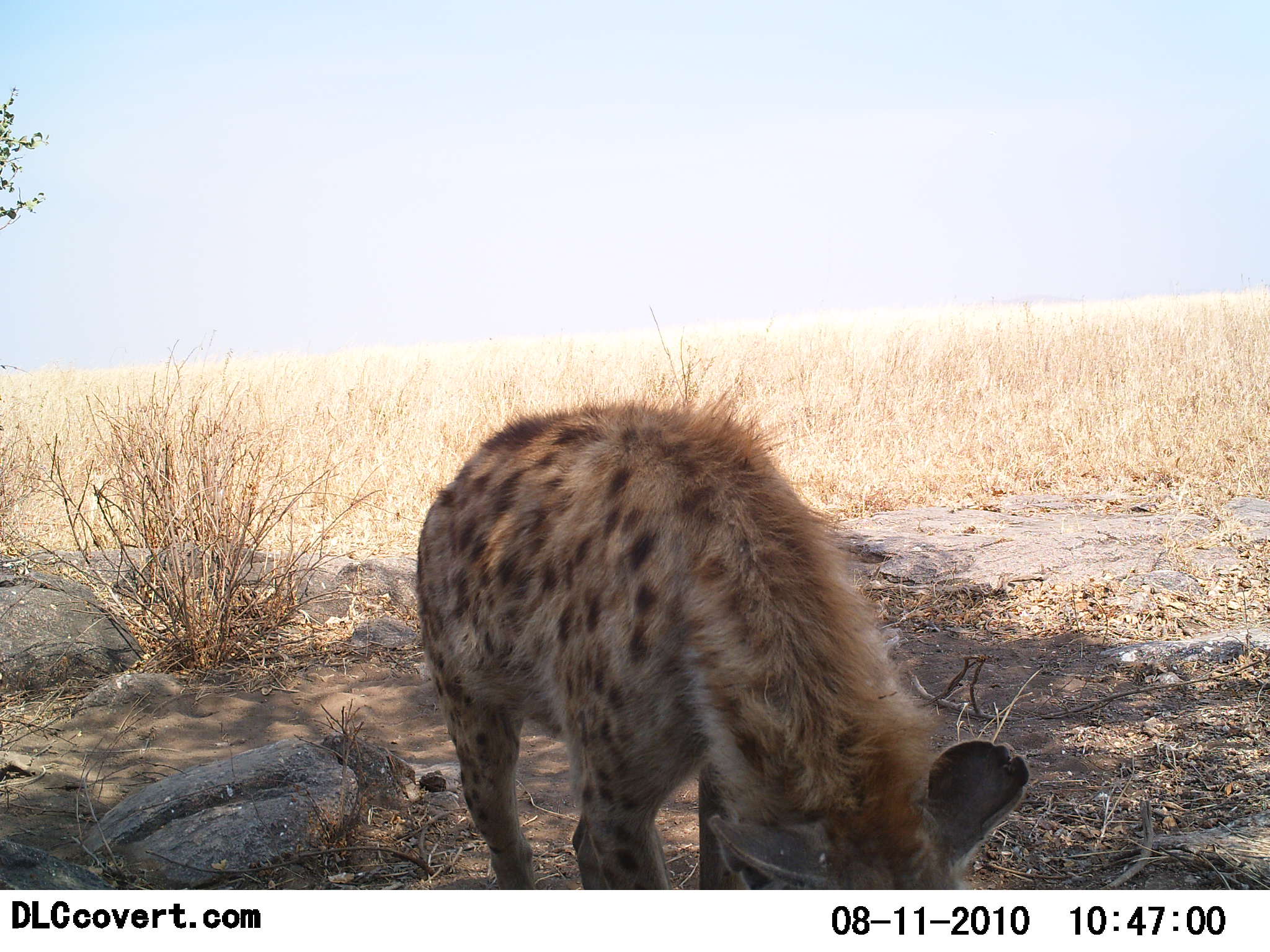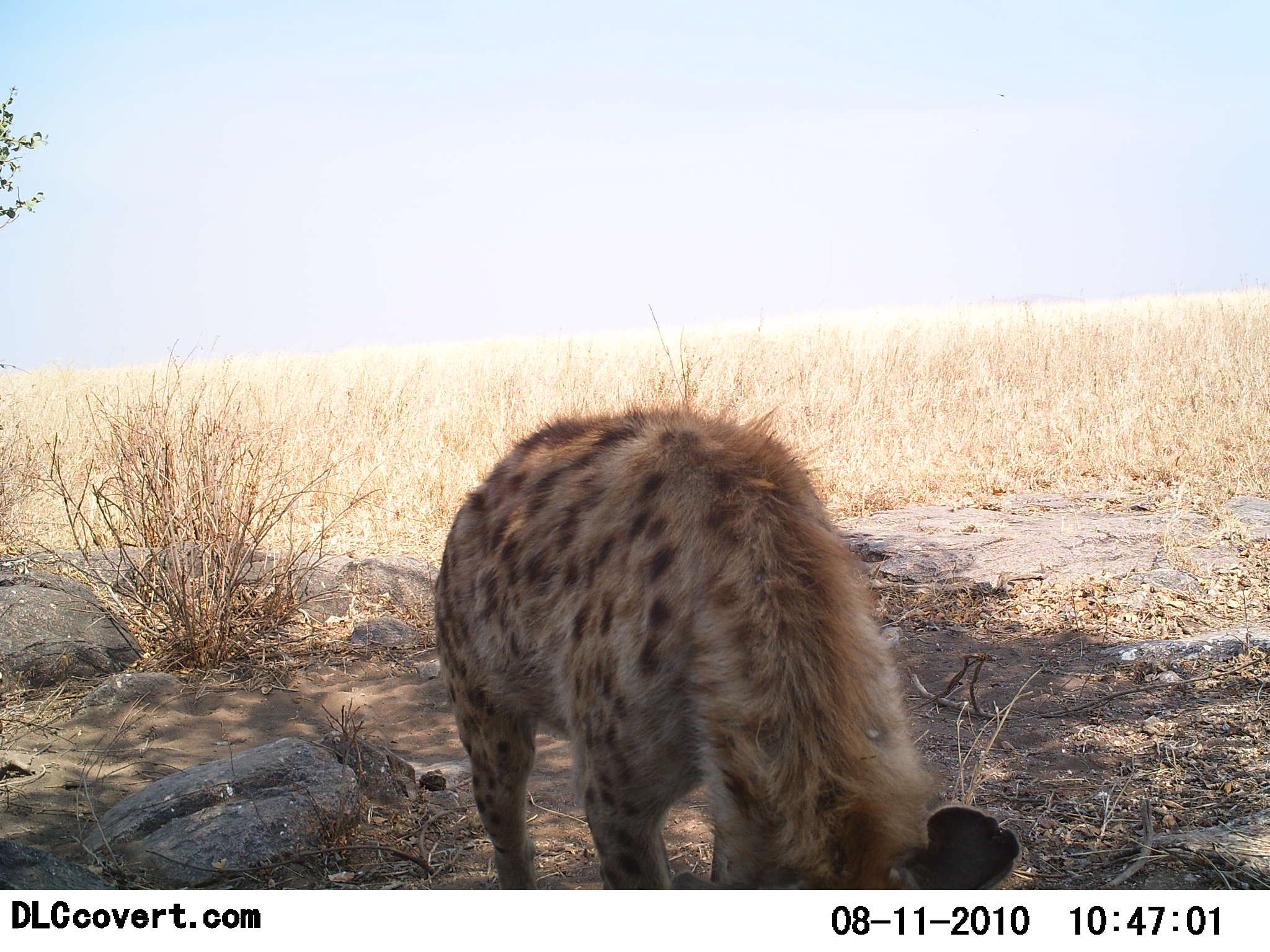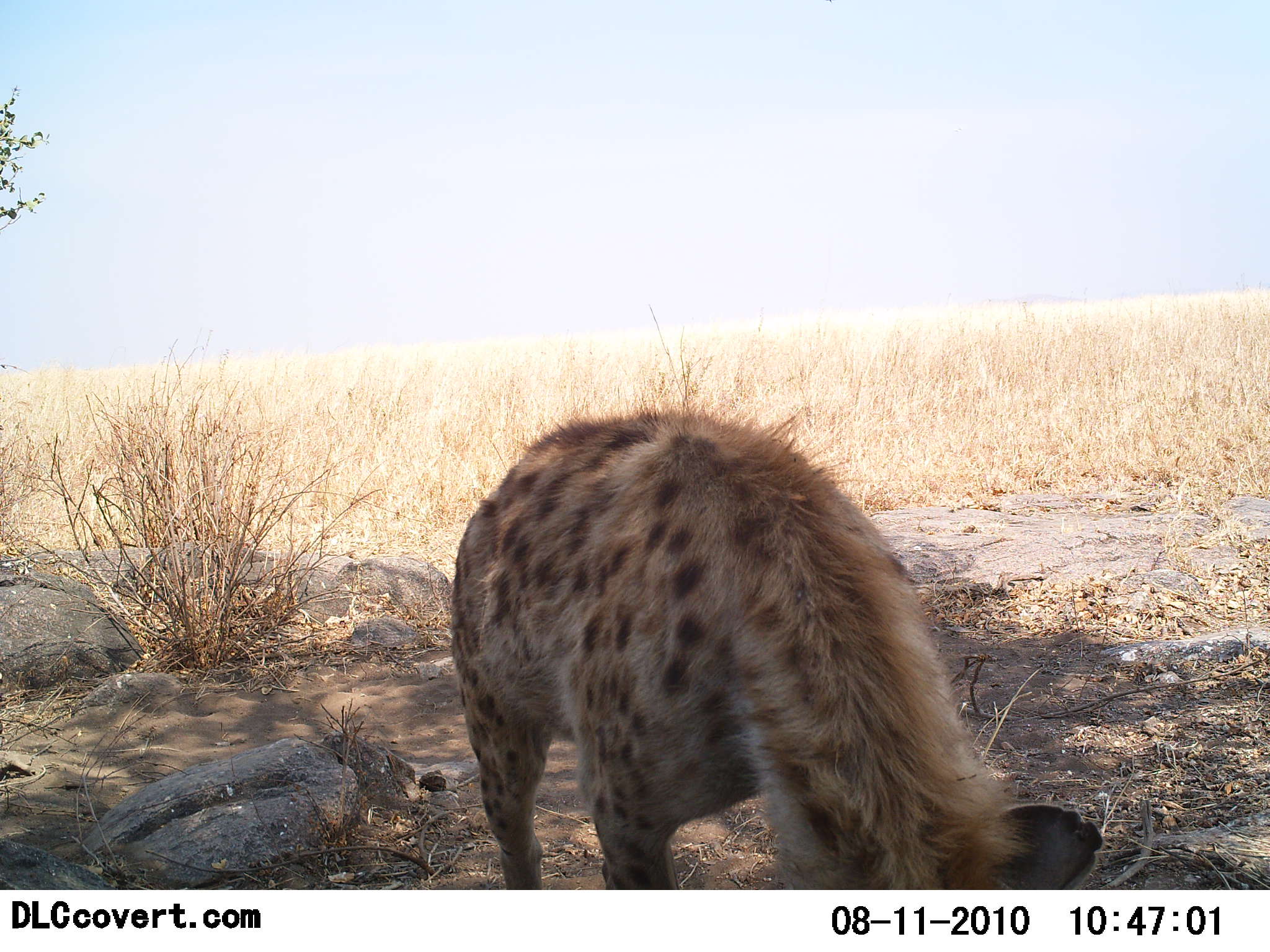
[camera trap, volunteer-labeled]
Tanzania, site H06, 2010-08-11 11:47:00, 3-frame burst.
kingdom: Animalia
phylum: Chordata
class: Mammalia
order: Carnivora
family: Hyaenidae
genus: Crocuta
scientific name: Crocuta crocuta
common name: spotted hyena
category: hyenaspotted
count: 1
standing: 71%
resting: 0%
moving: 12%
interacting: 0%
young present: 0%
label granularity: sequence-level